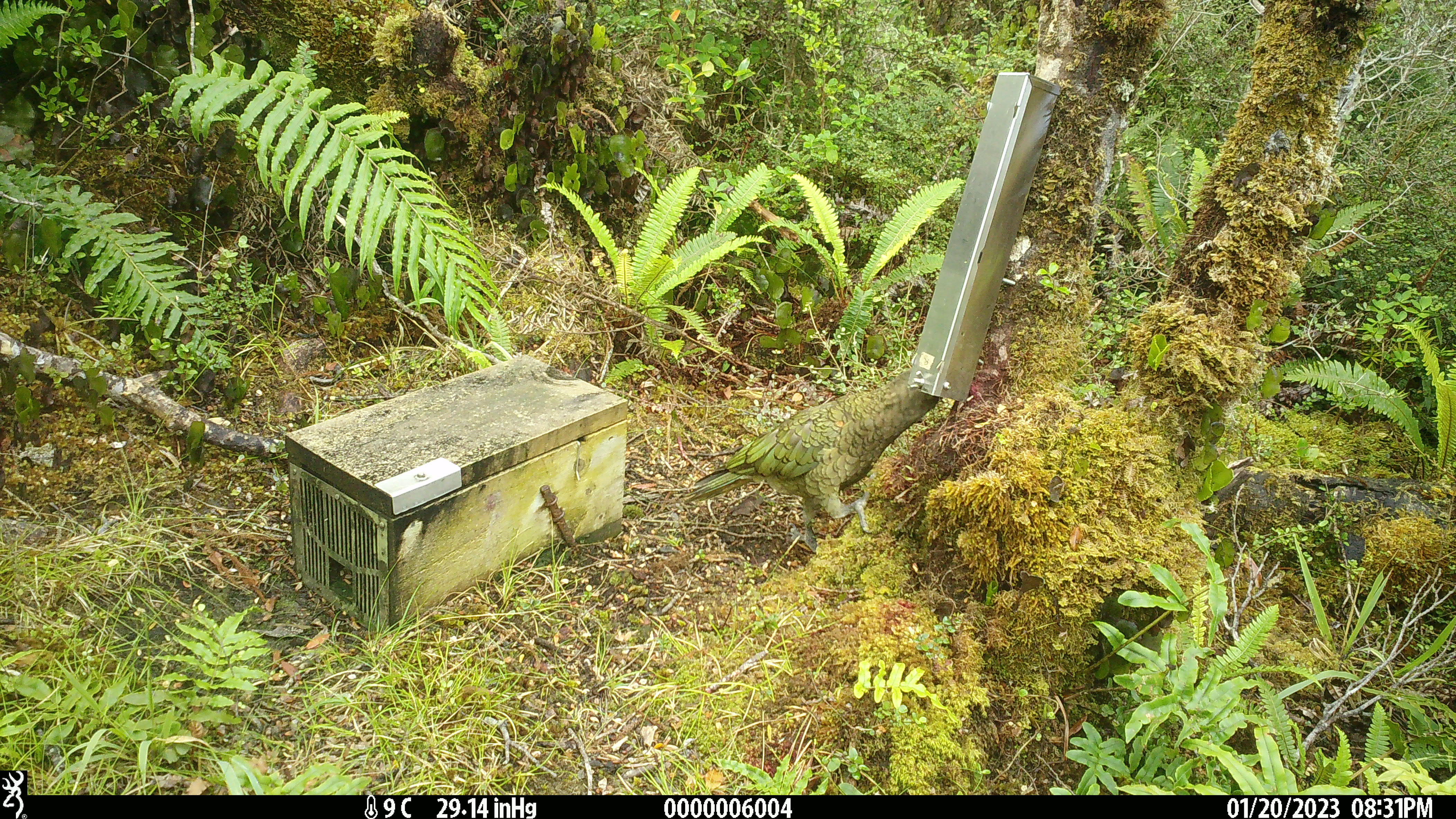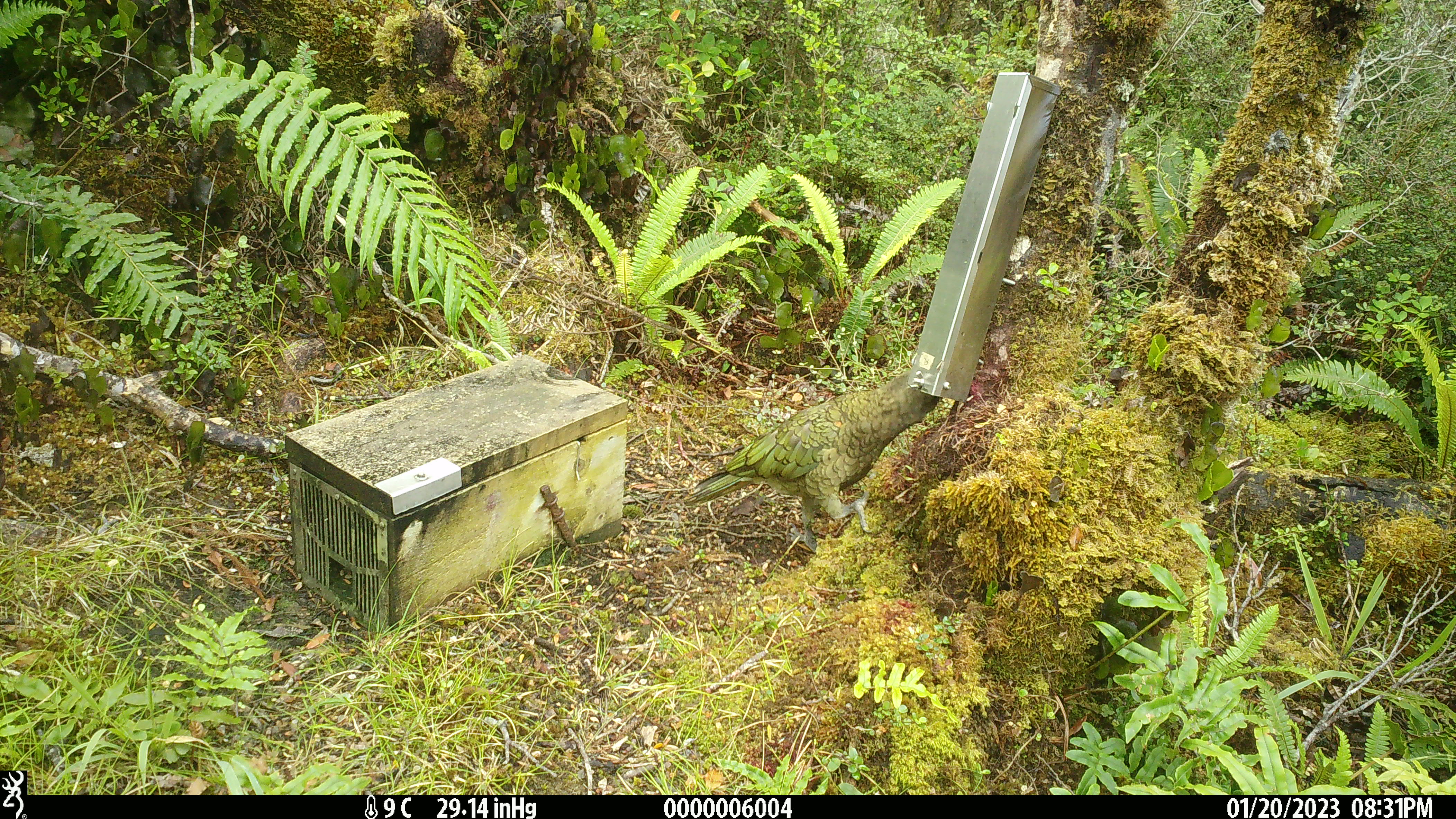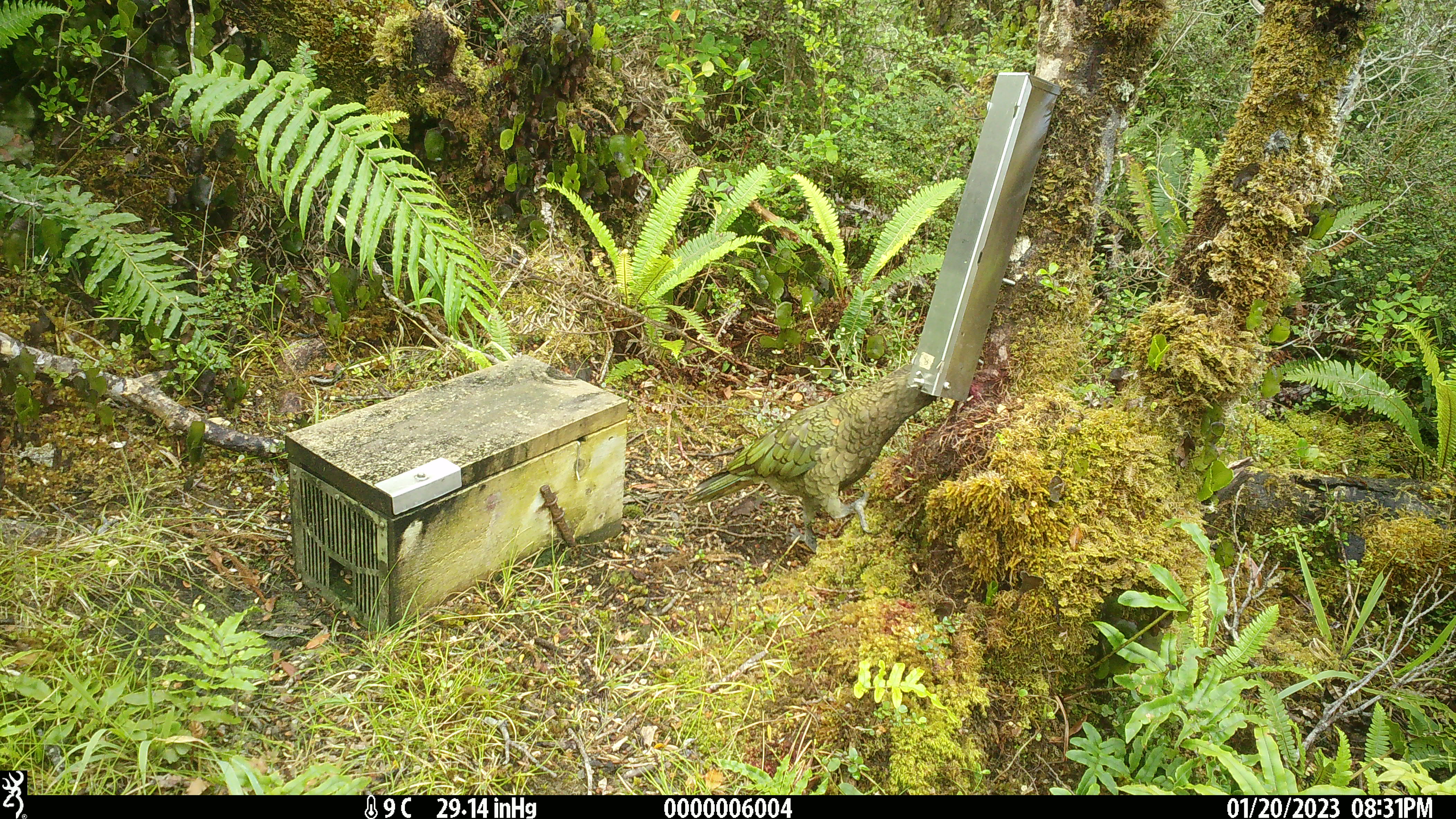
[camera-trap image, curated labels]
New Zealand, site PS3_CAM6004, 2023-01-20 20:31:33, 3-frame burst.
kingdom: Animalia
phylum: Chordata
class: Aves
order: Psittaciformes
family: Strigopidae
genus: Nestor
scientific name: Nestor notabilis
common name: kea